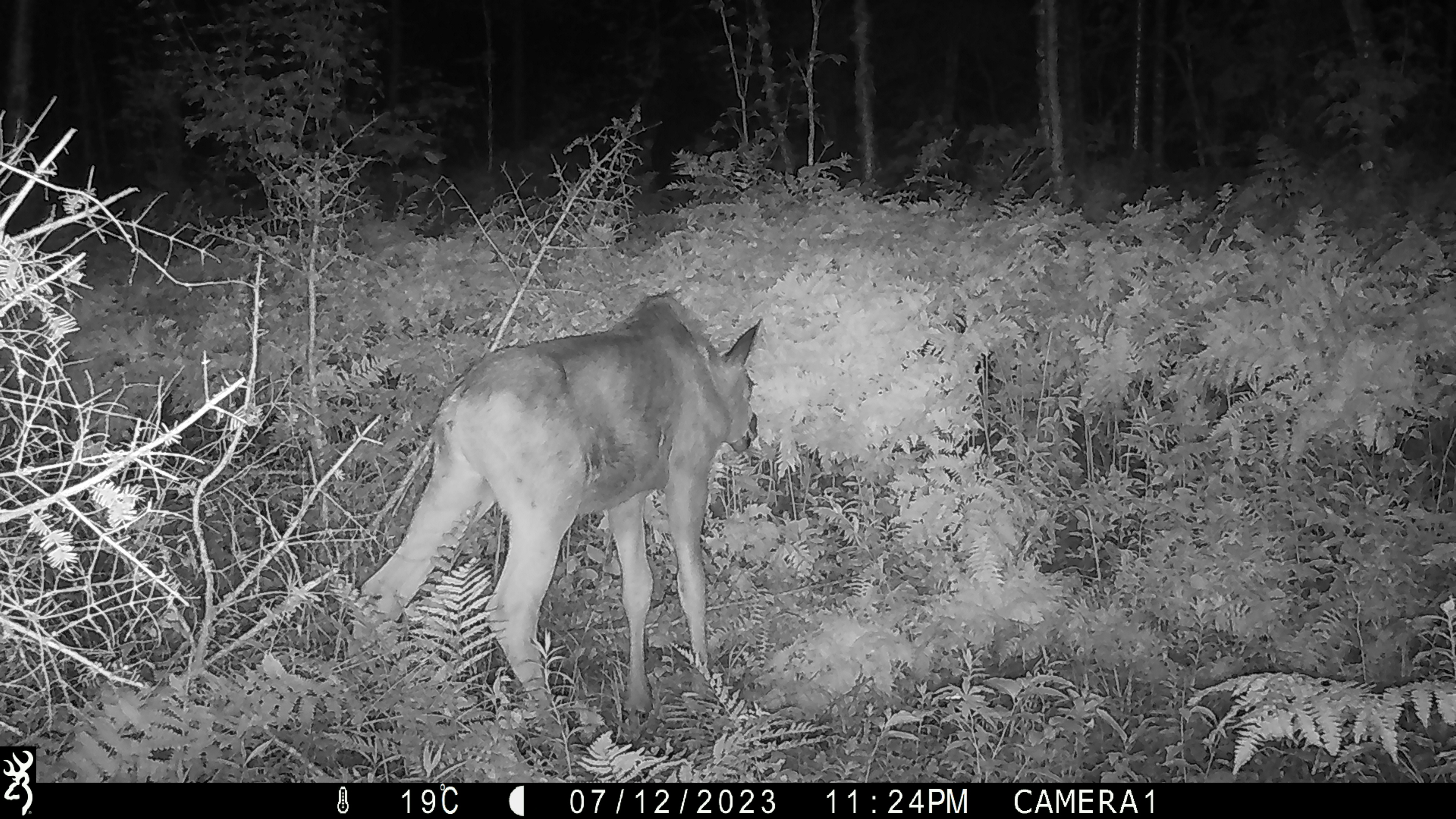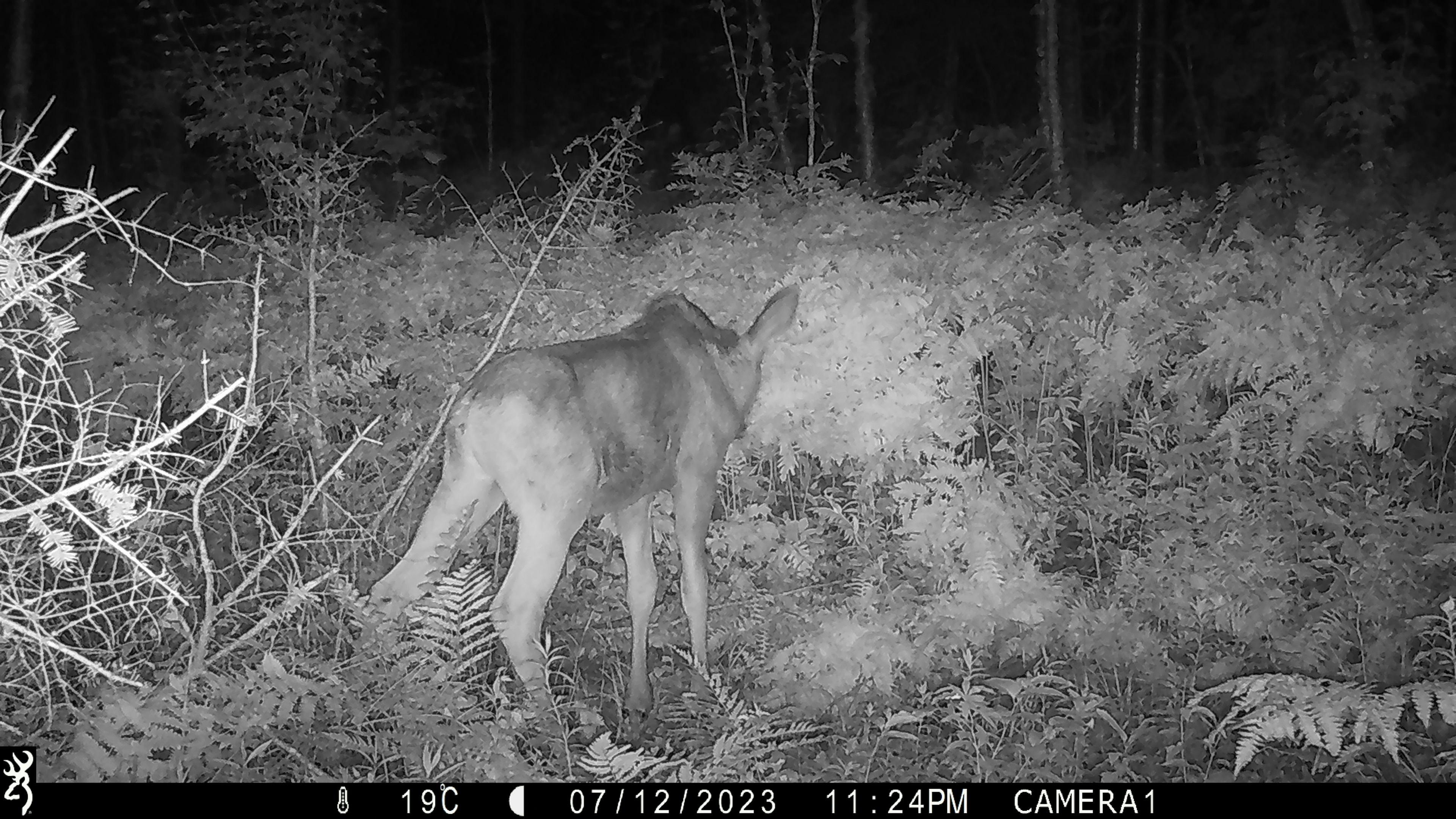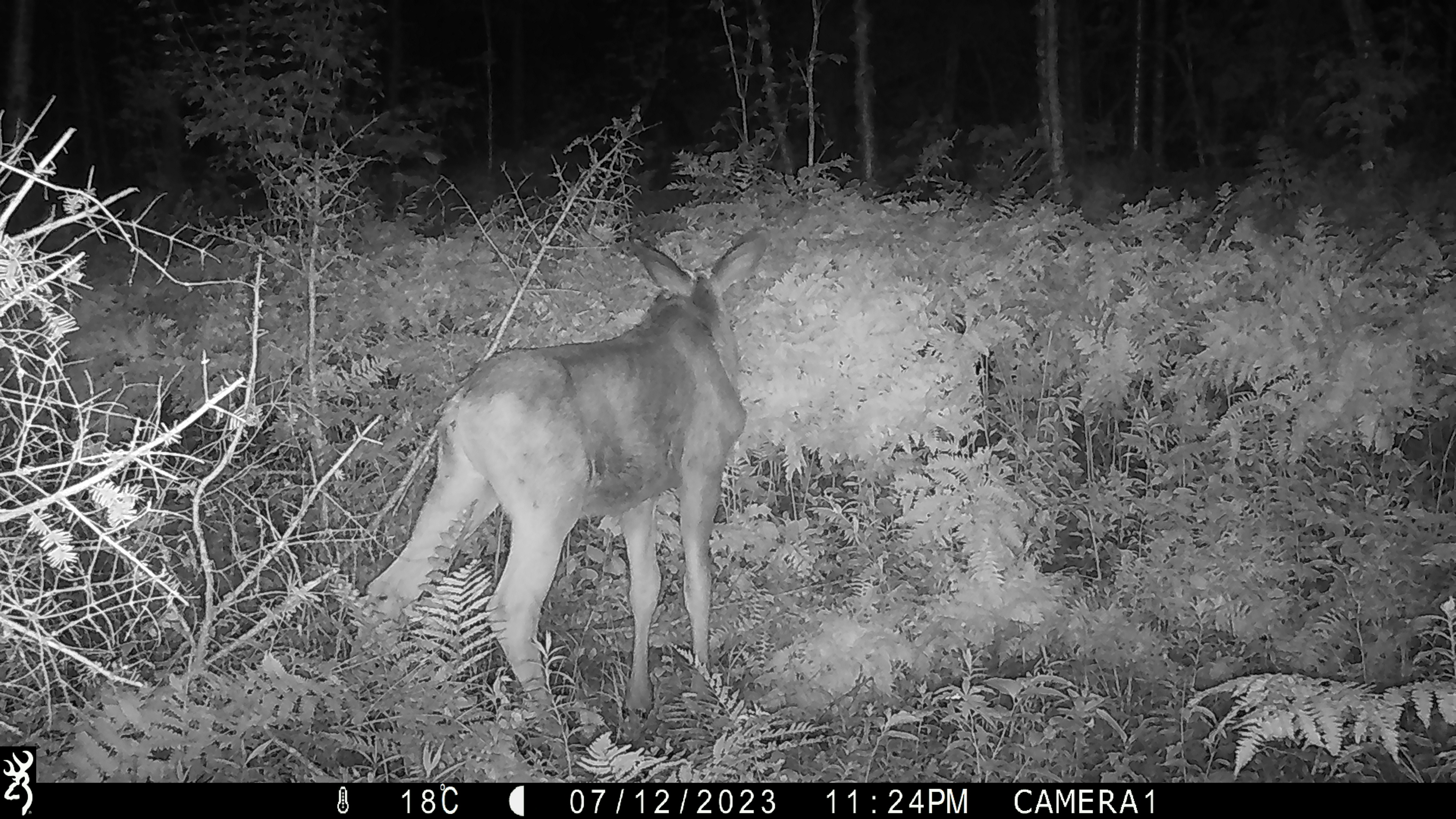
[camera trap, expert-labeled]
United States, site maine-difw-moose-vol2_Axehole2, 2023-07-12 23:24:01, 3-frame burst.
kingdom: Animalia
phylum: Chordata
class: Mammalia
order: Artiodactyla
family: Cervidae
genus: Alces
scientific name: Alces alces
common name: moose